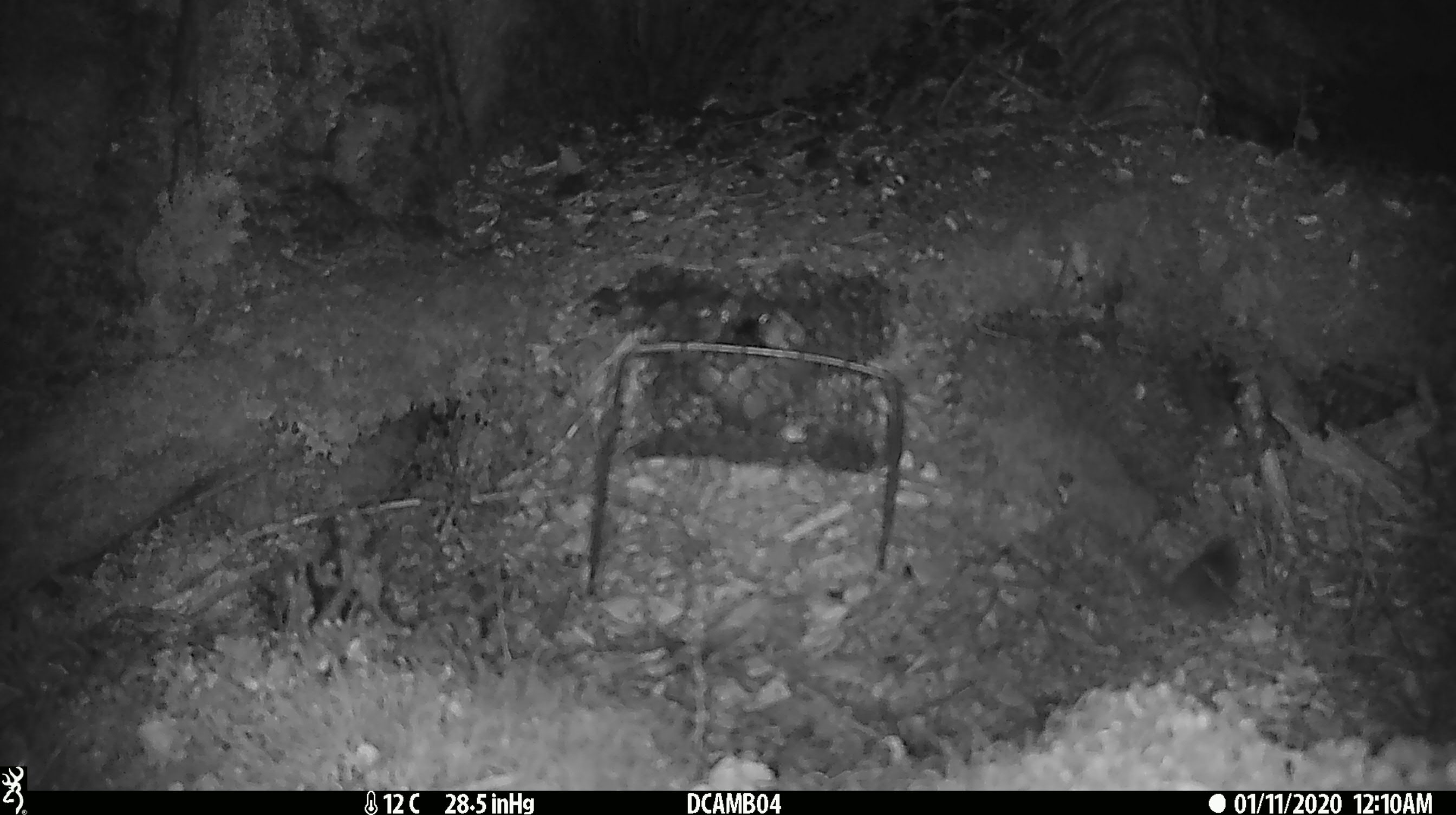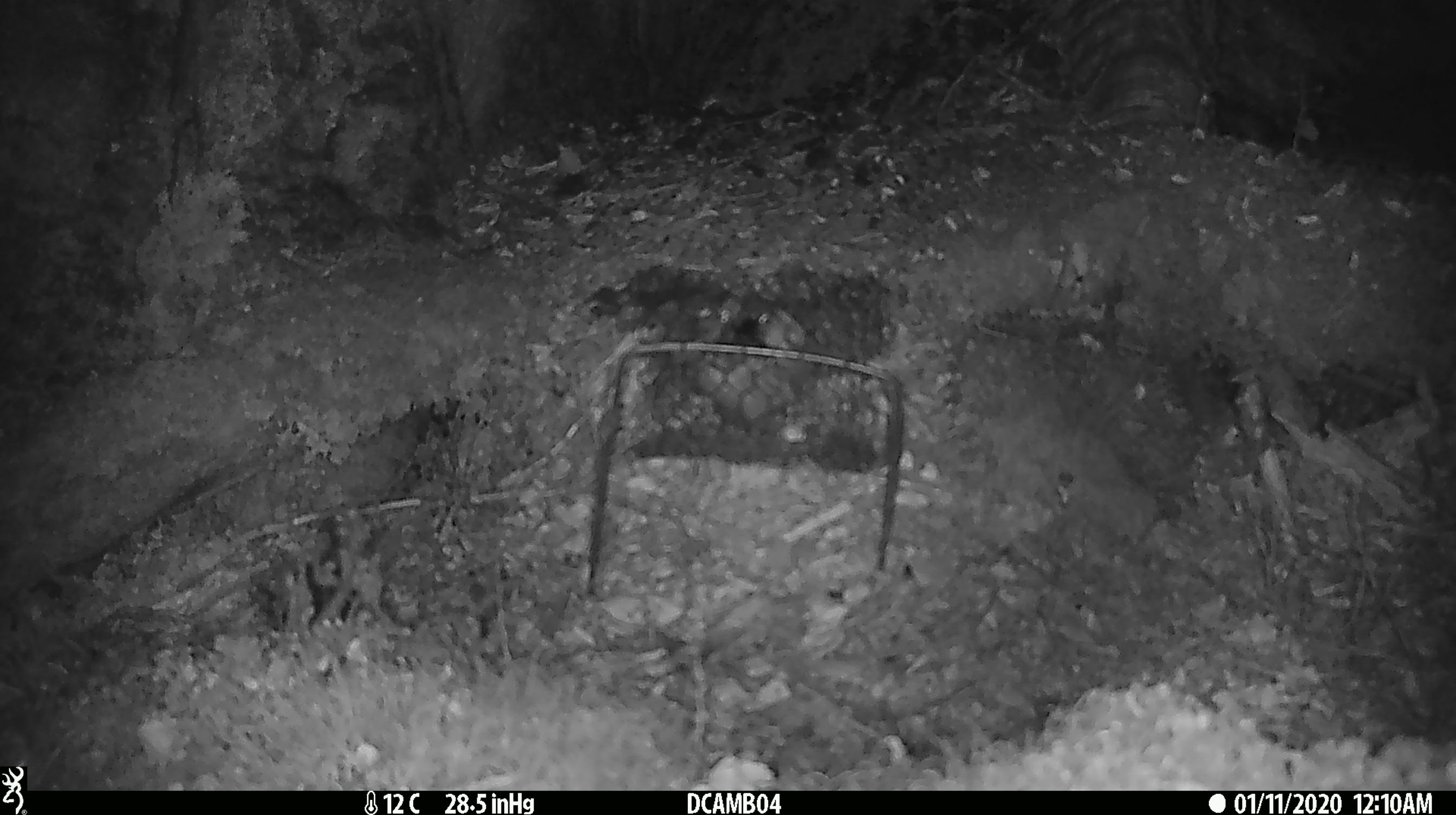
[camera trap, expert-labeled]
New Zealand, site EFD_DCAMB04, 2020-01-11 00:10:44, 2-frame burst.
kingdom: Animalia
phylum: Chordata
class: Mammalia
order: Rodentia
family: Muridae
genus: Mus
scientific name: Mus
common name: mouse